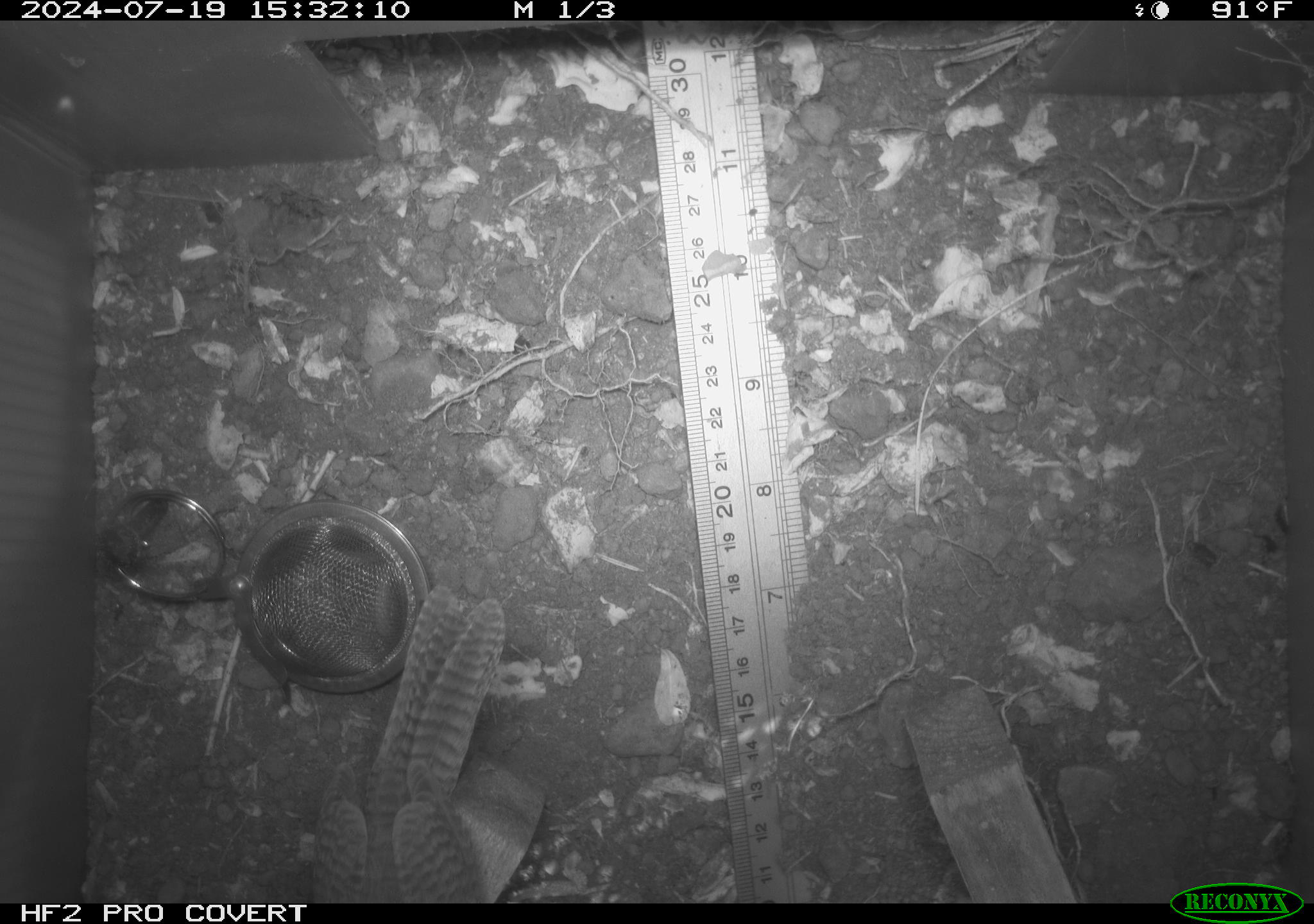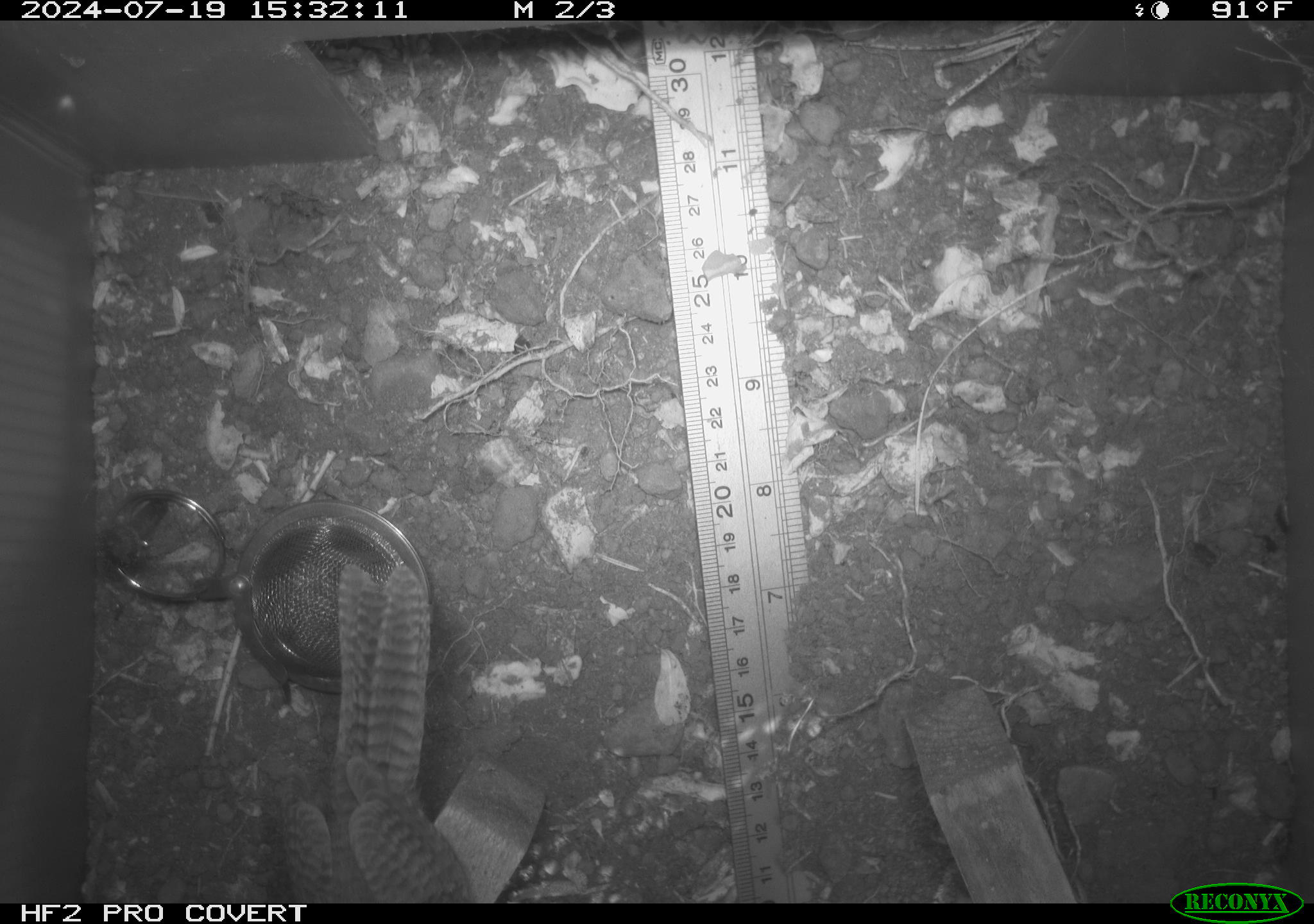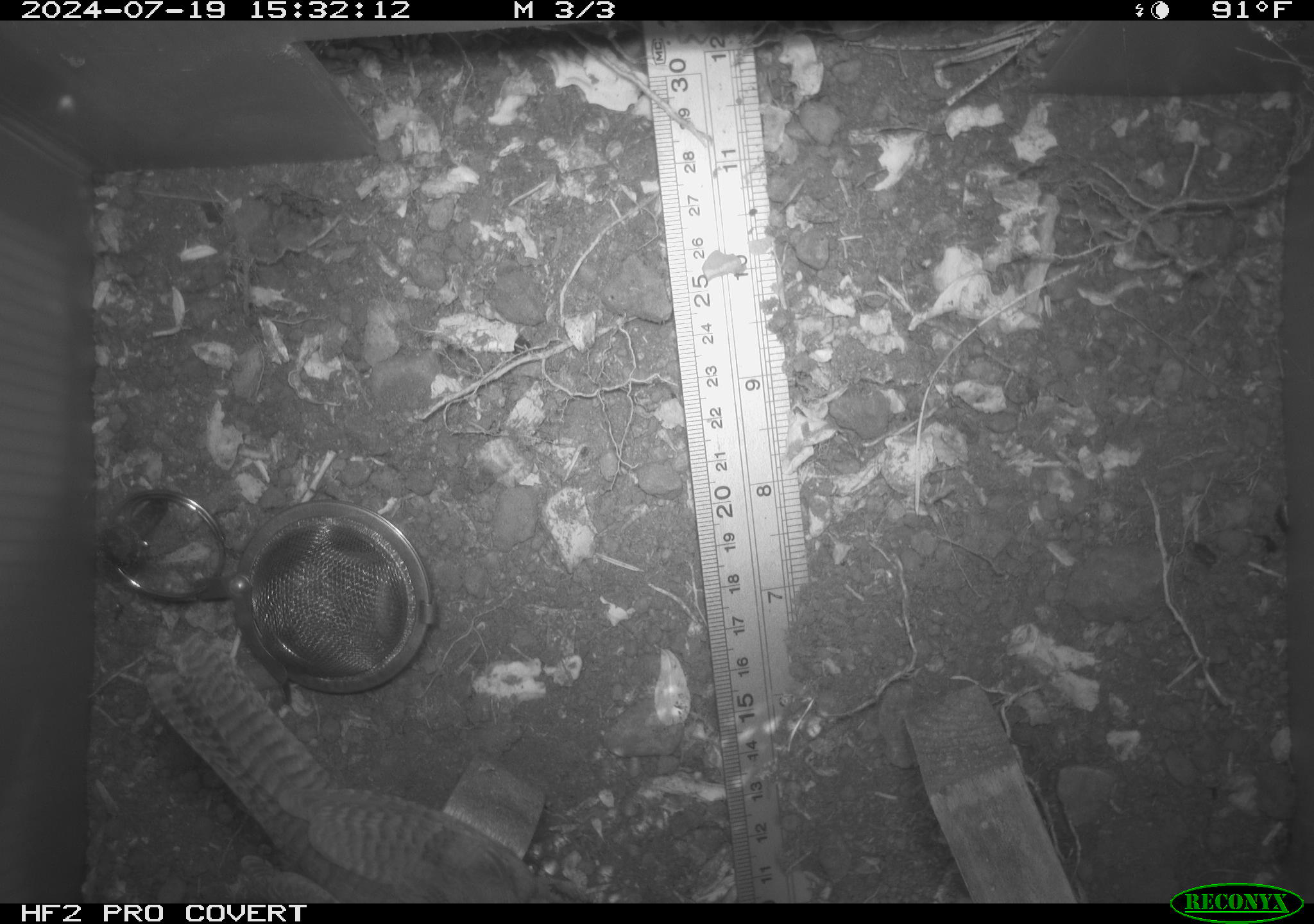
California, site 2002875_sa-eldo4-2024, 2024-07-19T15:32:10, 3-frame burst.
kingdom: Animalia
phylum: Chordata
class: Aves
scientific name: Aves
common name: bird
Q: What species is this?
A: Bird (Aves).